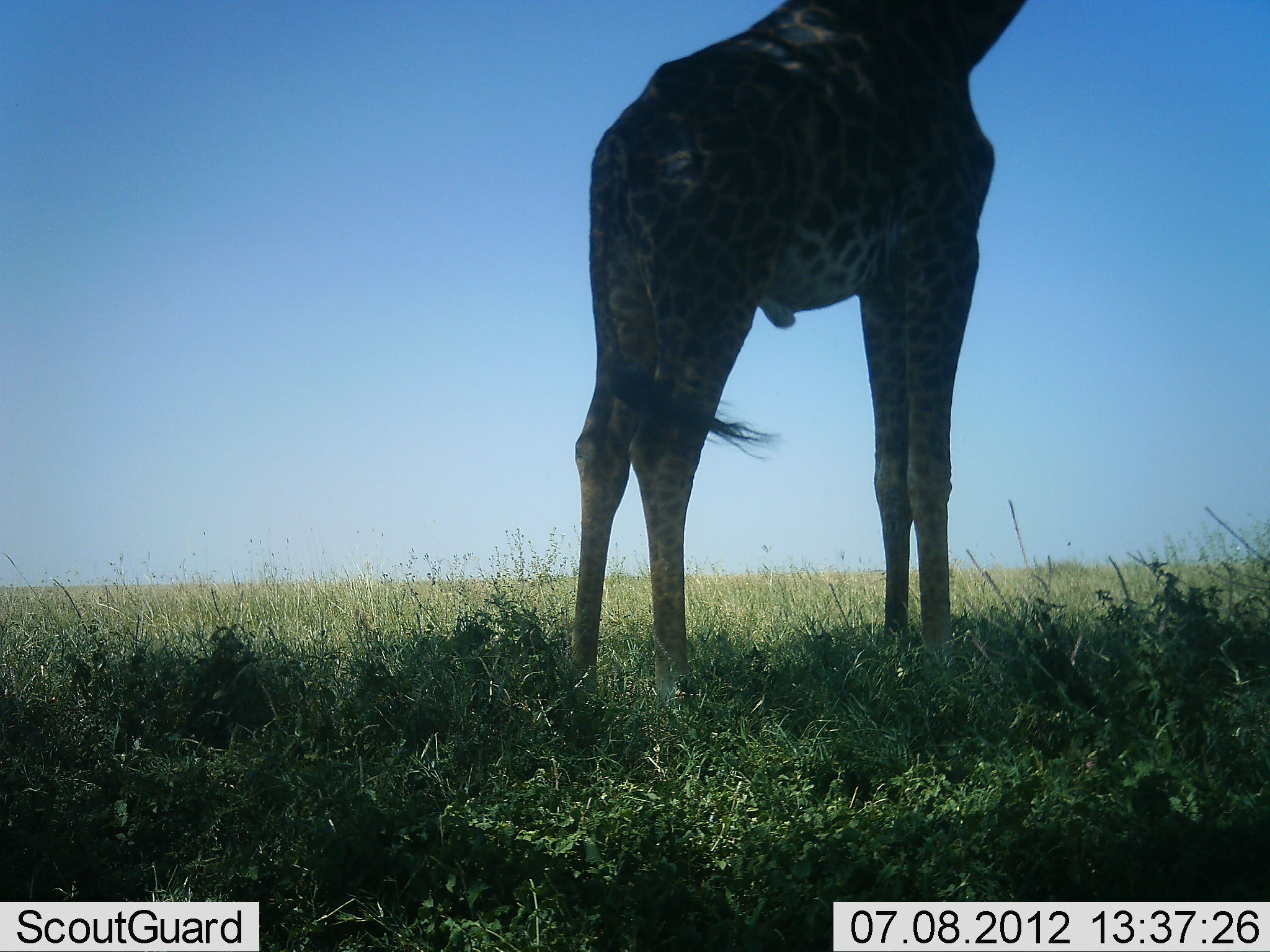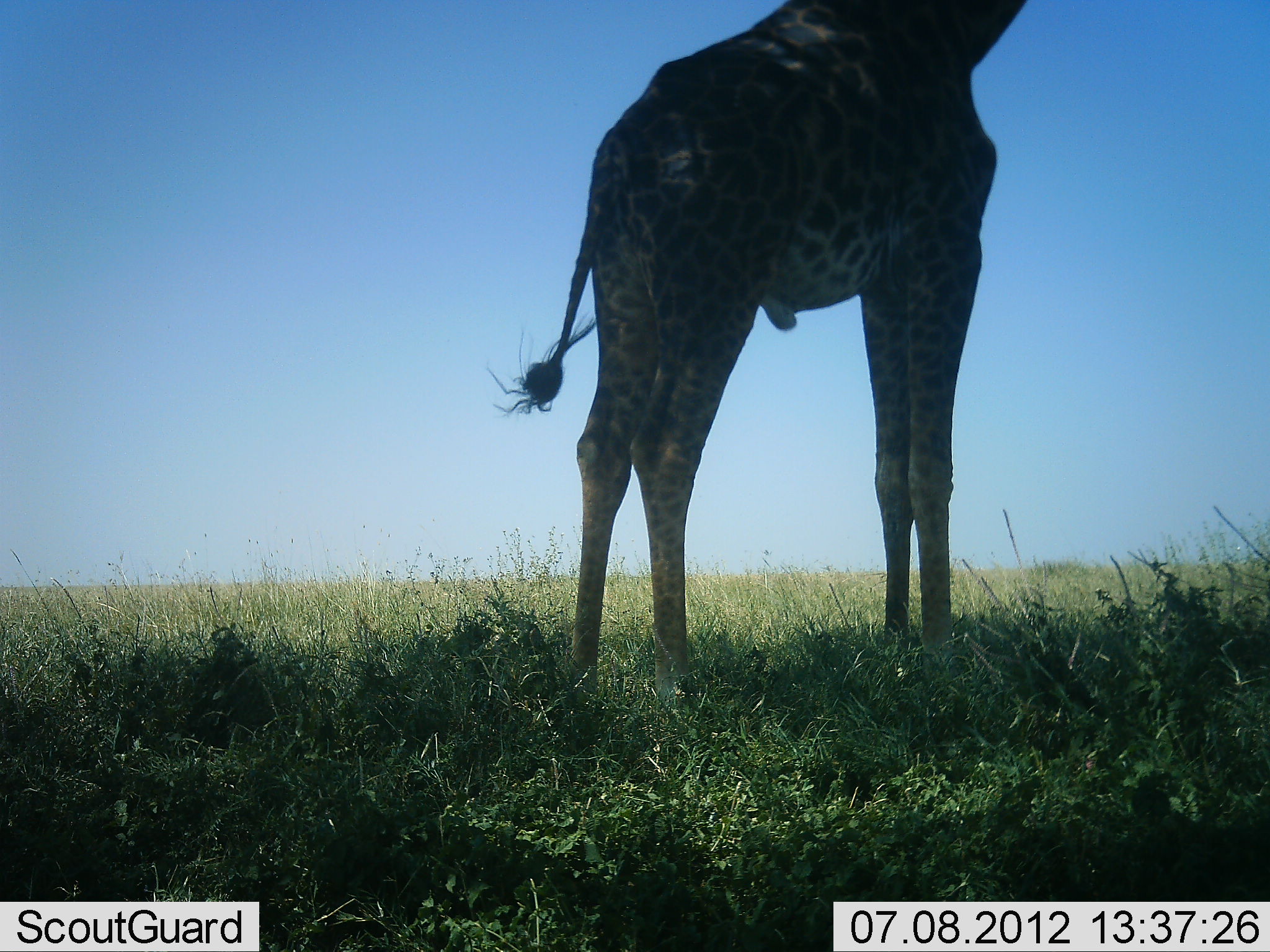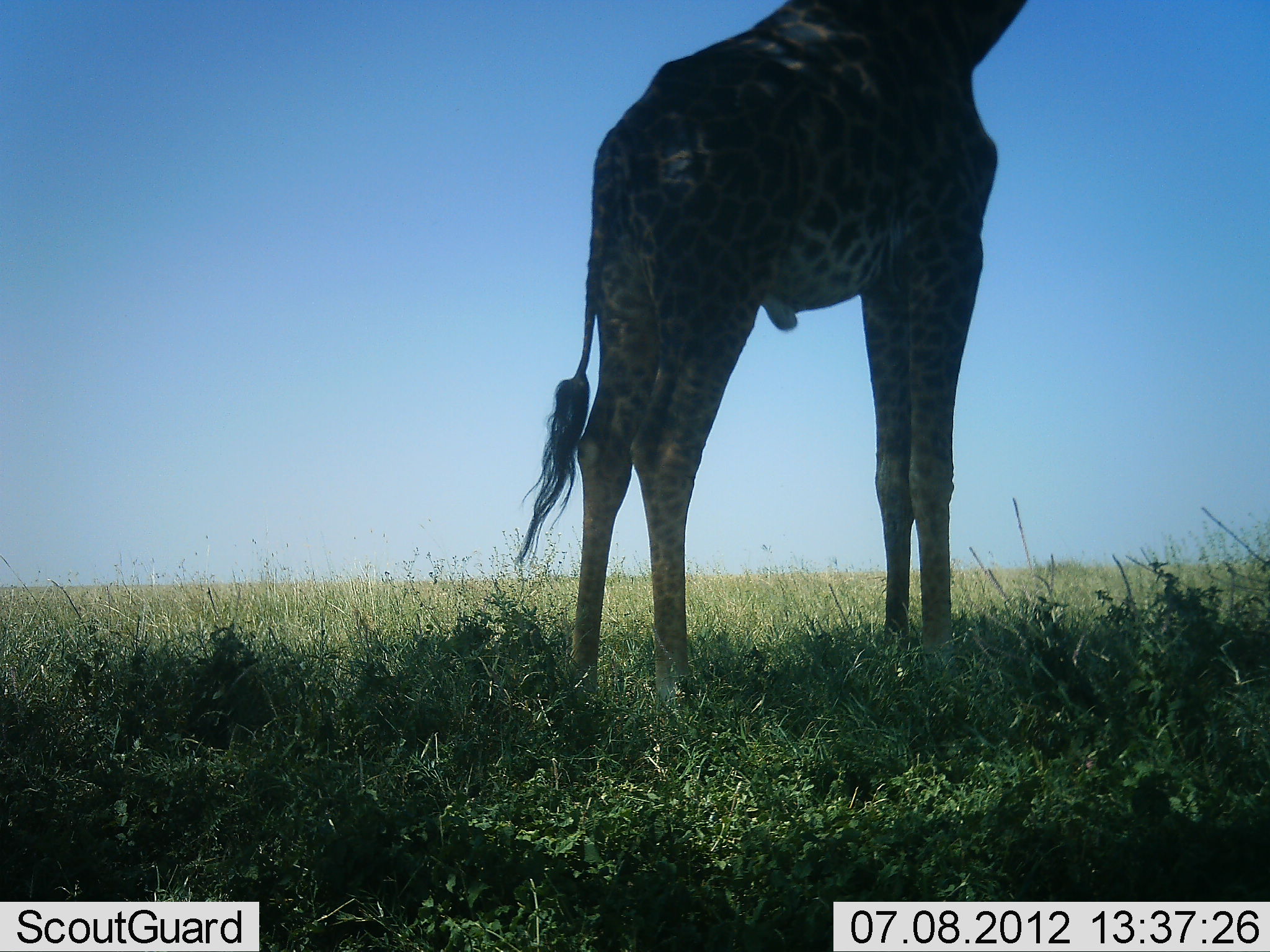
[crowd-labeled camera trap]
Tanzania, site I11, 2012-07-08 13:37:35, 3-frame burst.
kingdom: Animalia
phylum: Chordata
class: Mammalia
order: Artiodactyla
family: Giraffidae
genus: Giraffa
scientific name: Giraffa camelopardalis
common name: giraffe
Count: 1.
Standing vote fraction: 100%.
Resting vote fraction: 0%.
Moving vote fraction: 0%.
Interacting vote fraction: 0%.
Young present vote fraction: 0%.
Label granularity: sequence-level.